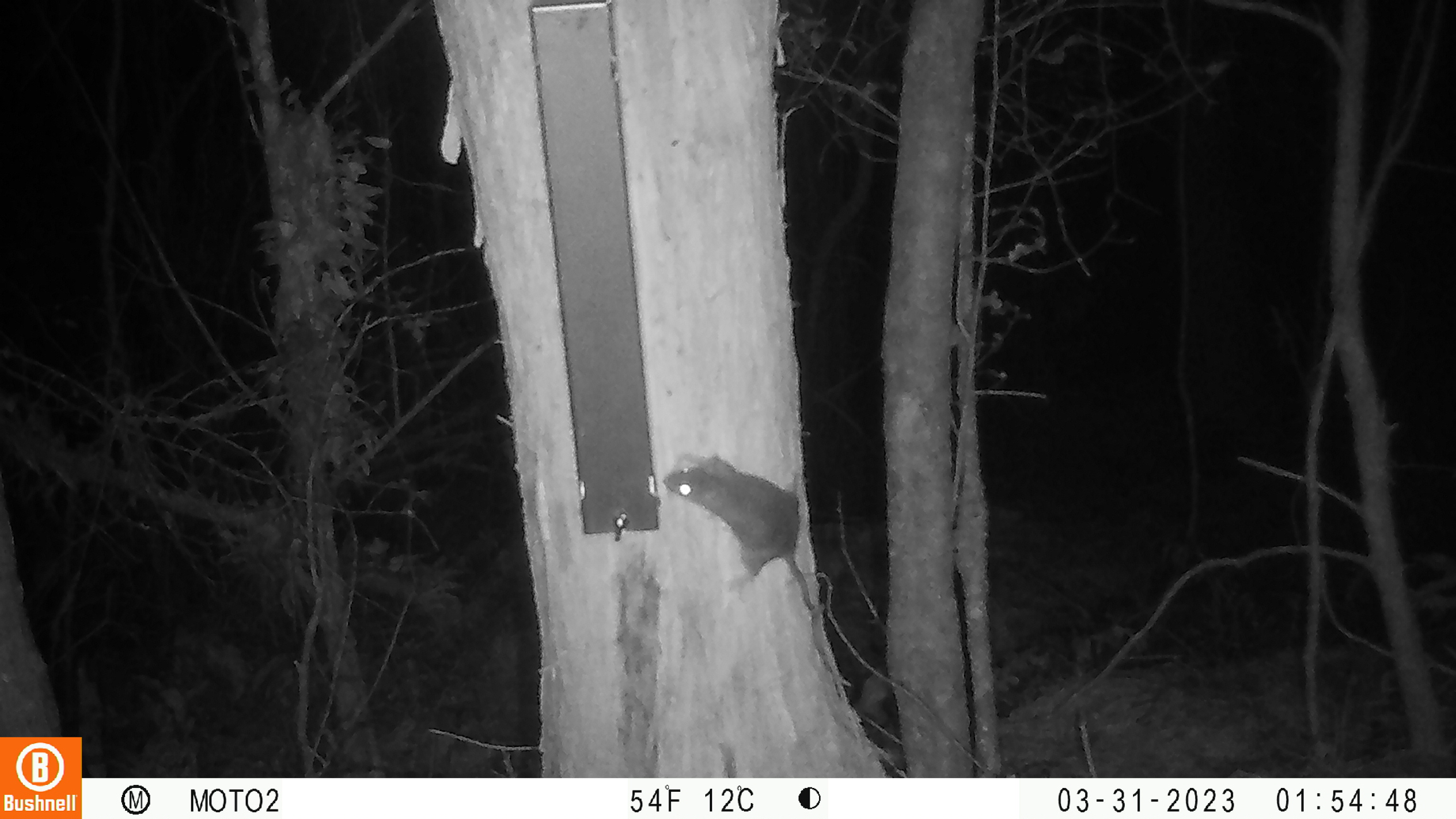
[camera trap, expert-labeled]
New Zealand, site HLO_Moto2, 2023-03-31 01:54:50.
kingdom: Animalia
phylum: Chordata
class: Mammalia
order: Rodentia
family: Muridae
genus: Rattus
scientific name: Rattus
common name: rat